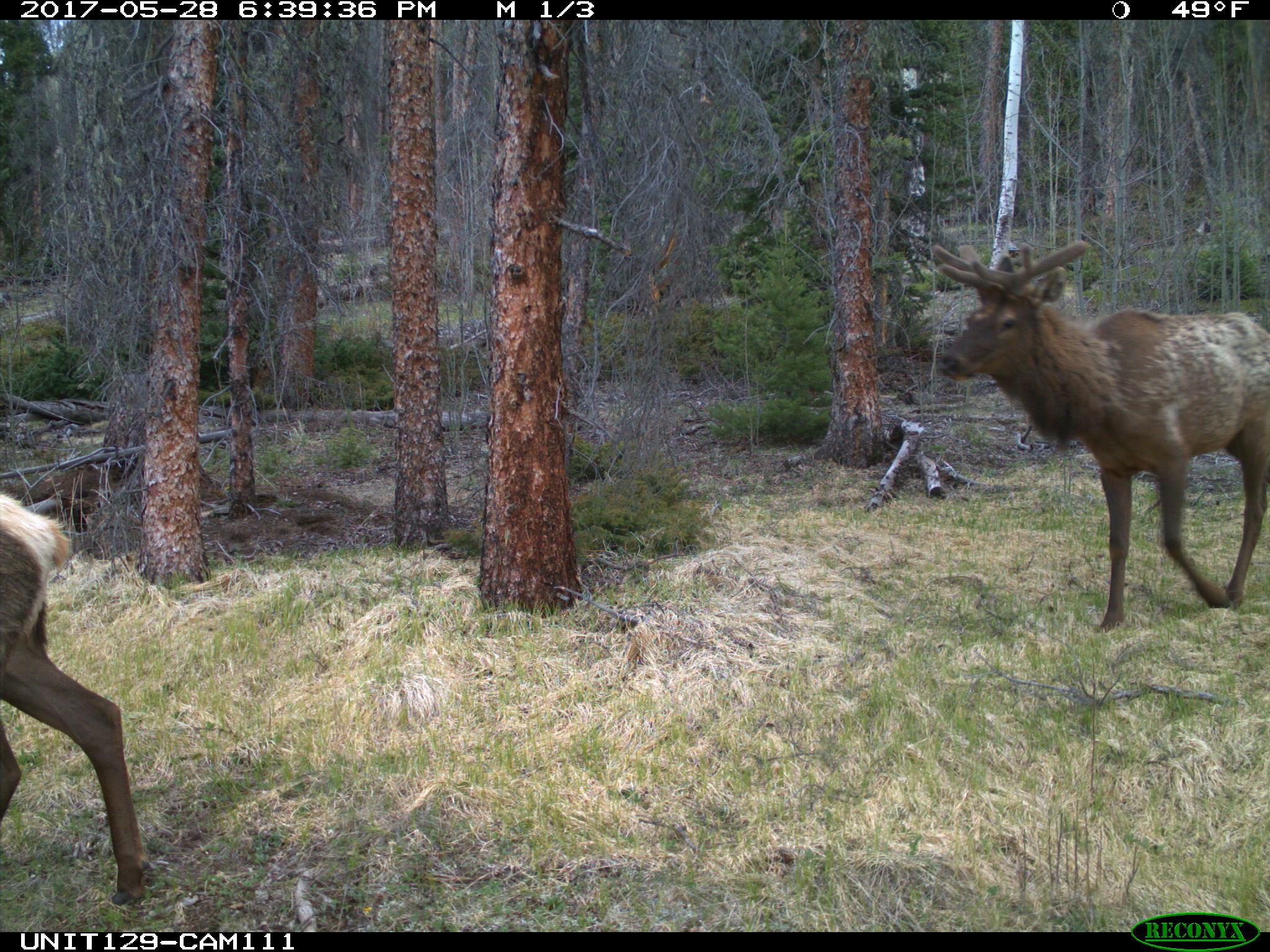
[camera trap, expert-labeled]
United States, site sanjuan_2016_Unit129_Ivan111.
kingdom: Animalia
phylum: Chordata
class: Mammalia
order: Artiodactyla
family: Cervidae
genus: Cervus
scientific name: Cervus elaphus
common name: red deer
Cervus elaphus (red deer).